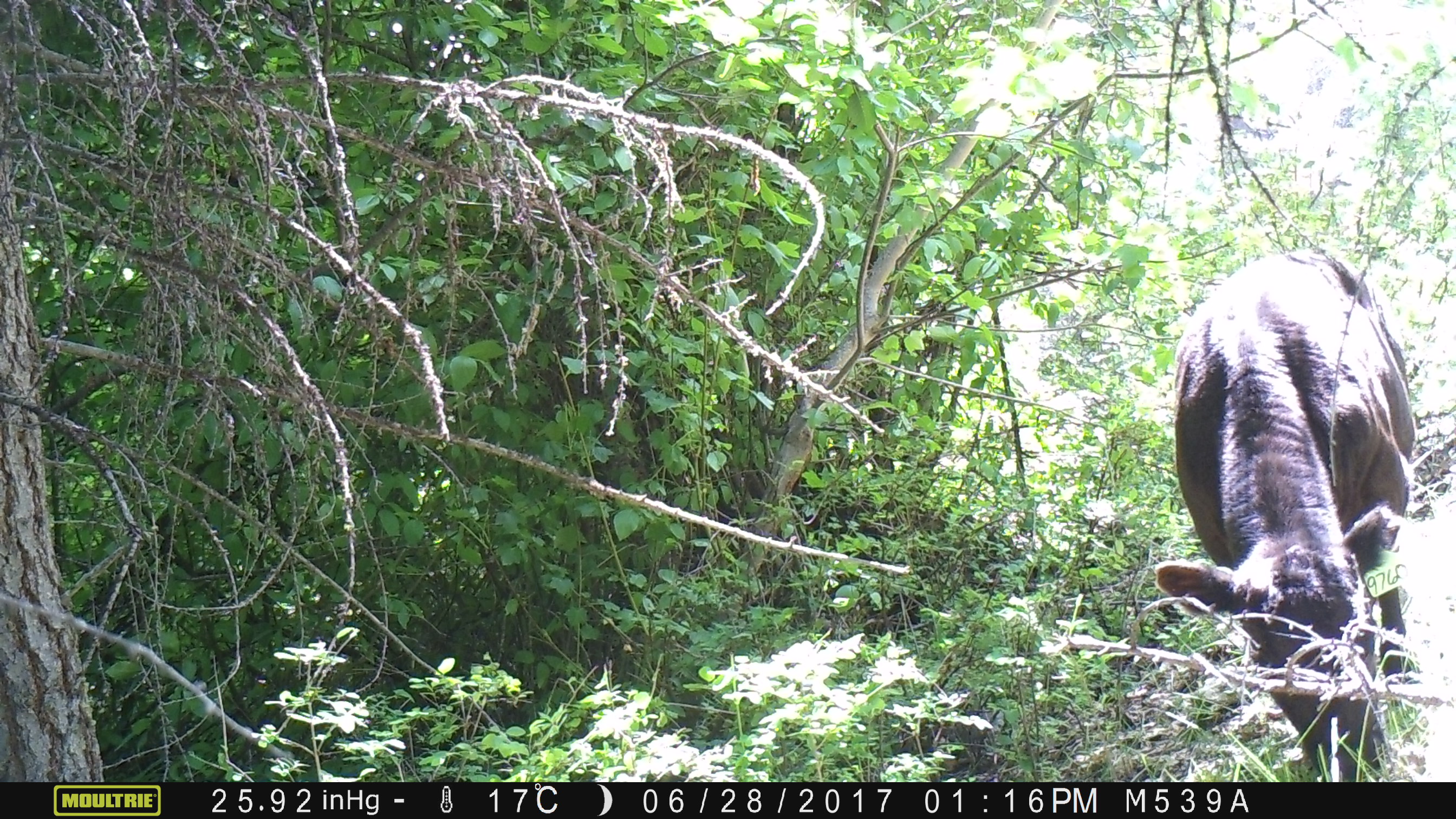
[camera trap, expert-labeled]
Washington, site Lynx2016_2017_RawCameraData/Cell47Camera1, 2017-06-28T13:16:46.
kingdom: Animalia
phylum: Chordata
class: Mammalia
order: Artiodactyla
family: Bovidae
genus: Bos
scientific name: Bos taurus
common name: domestic cattle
Domestic cattle (Bos taurus). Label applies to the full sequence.